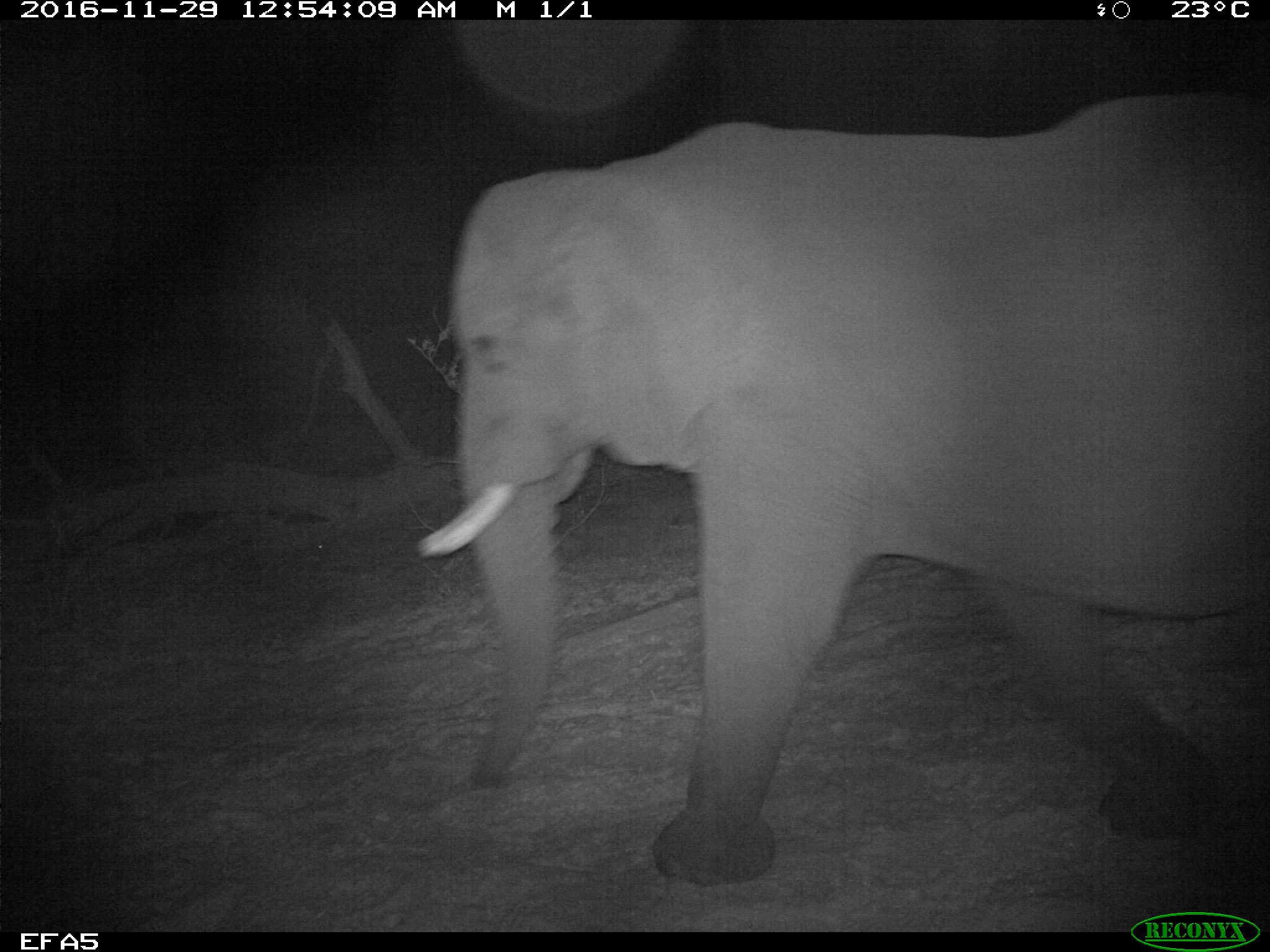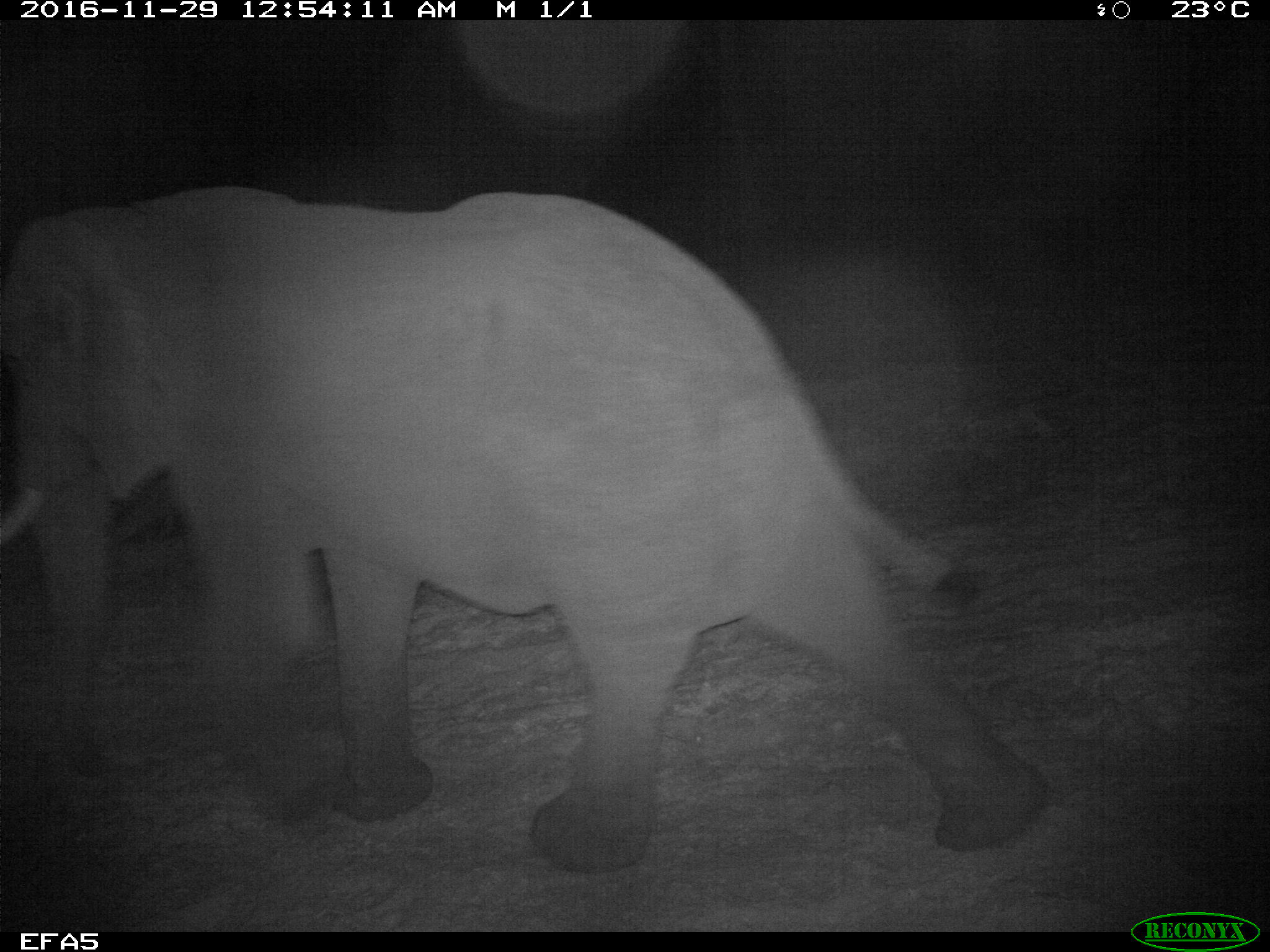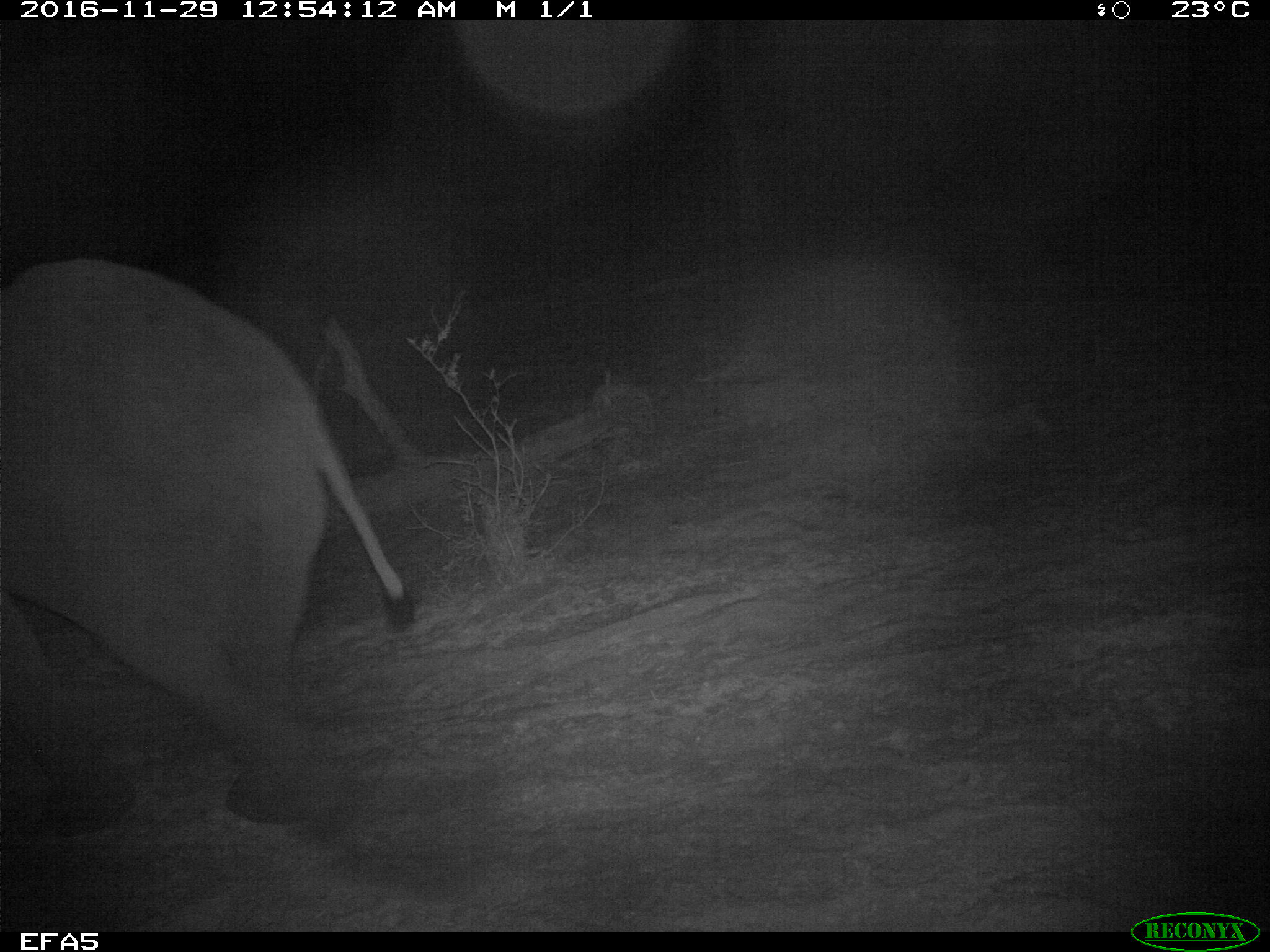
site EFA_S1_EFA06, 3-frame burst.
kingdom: Animalia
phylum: Chordata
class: Mammalia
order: Proboscidea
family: Elephantidae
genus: Loxodonta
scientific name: Loxodonta africana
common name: african bush elephant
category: elephant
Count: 1.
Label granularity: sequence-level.